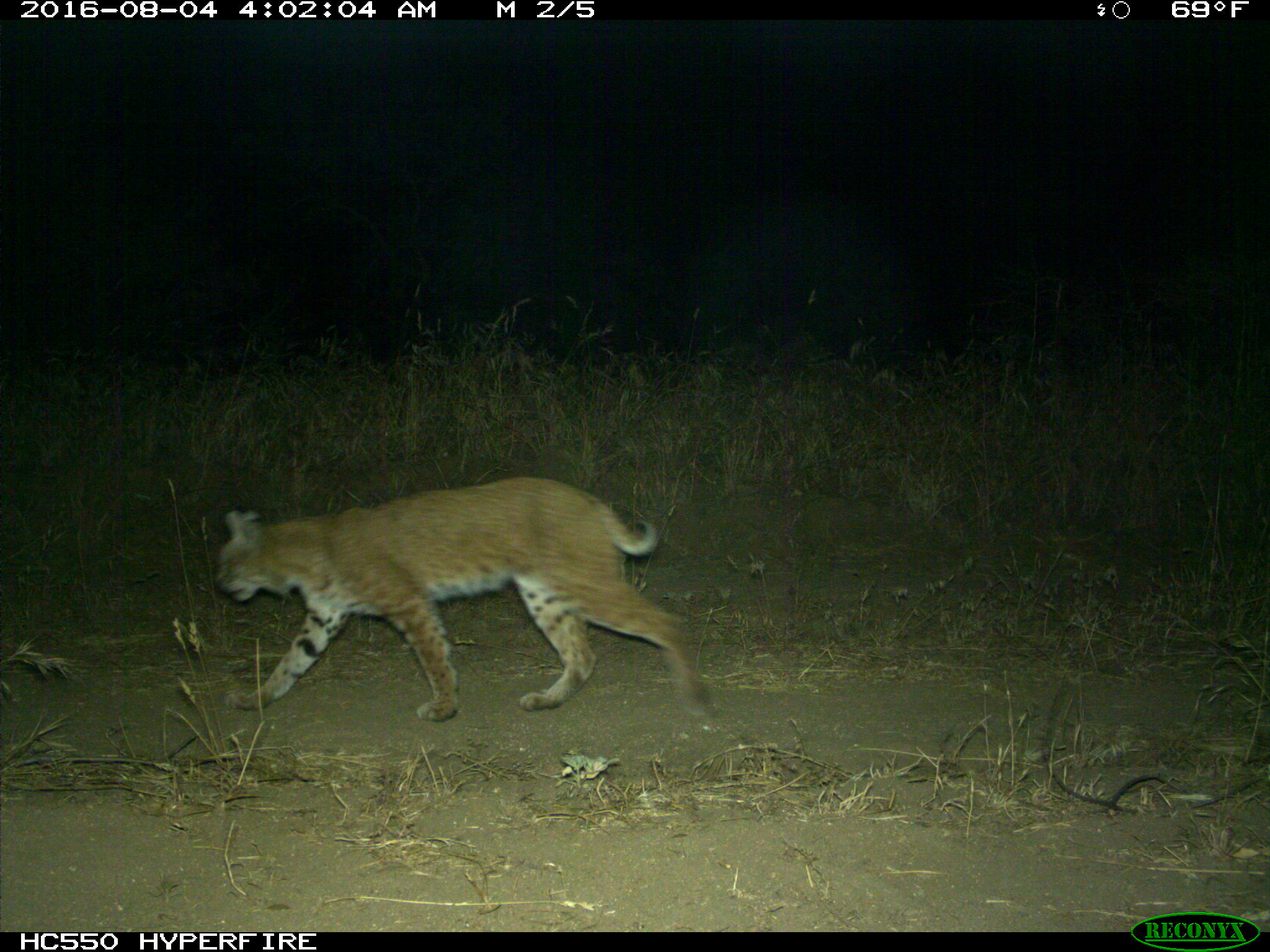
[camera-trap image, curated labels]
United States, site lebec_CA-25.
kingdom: Animalia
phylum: Chordata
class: Mammalia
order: Carnivora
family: Felidae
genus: Lynx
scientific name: Lynx rufus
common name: bobcat